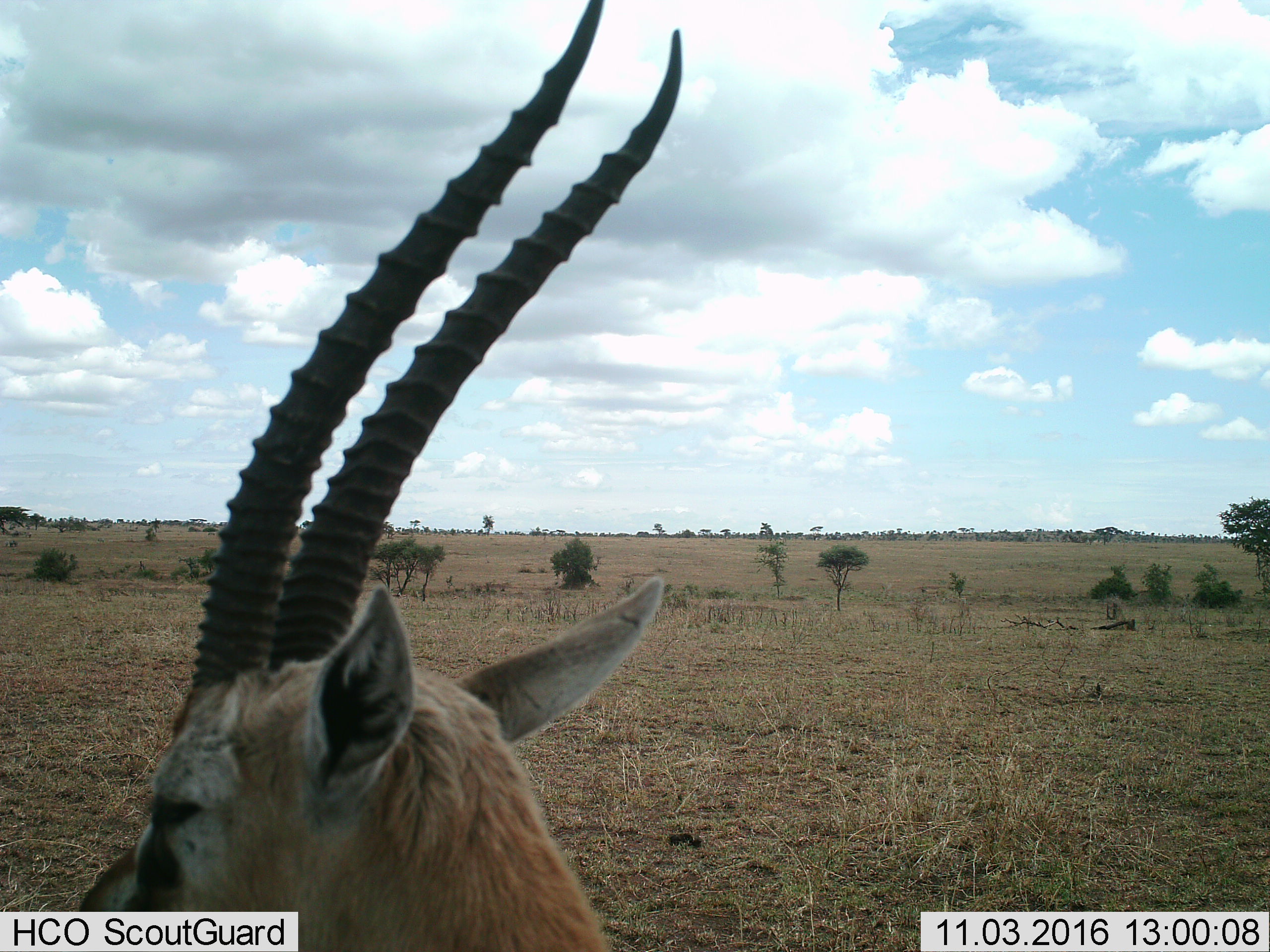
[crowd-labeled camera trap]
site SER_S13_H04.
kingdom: Animalia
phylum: Chordata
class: Mammalia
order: Artiodactyla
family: Bovidae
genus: Eudorcas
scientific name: Eudorcas thomsonii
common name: thomson's gazelle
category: gazellethomsons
Gazellethomsons (thomson's gazelle) (Eudorcas thomsonii), count 1. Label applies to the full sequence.